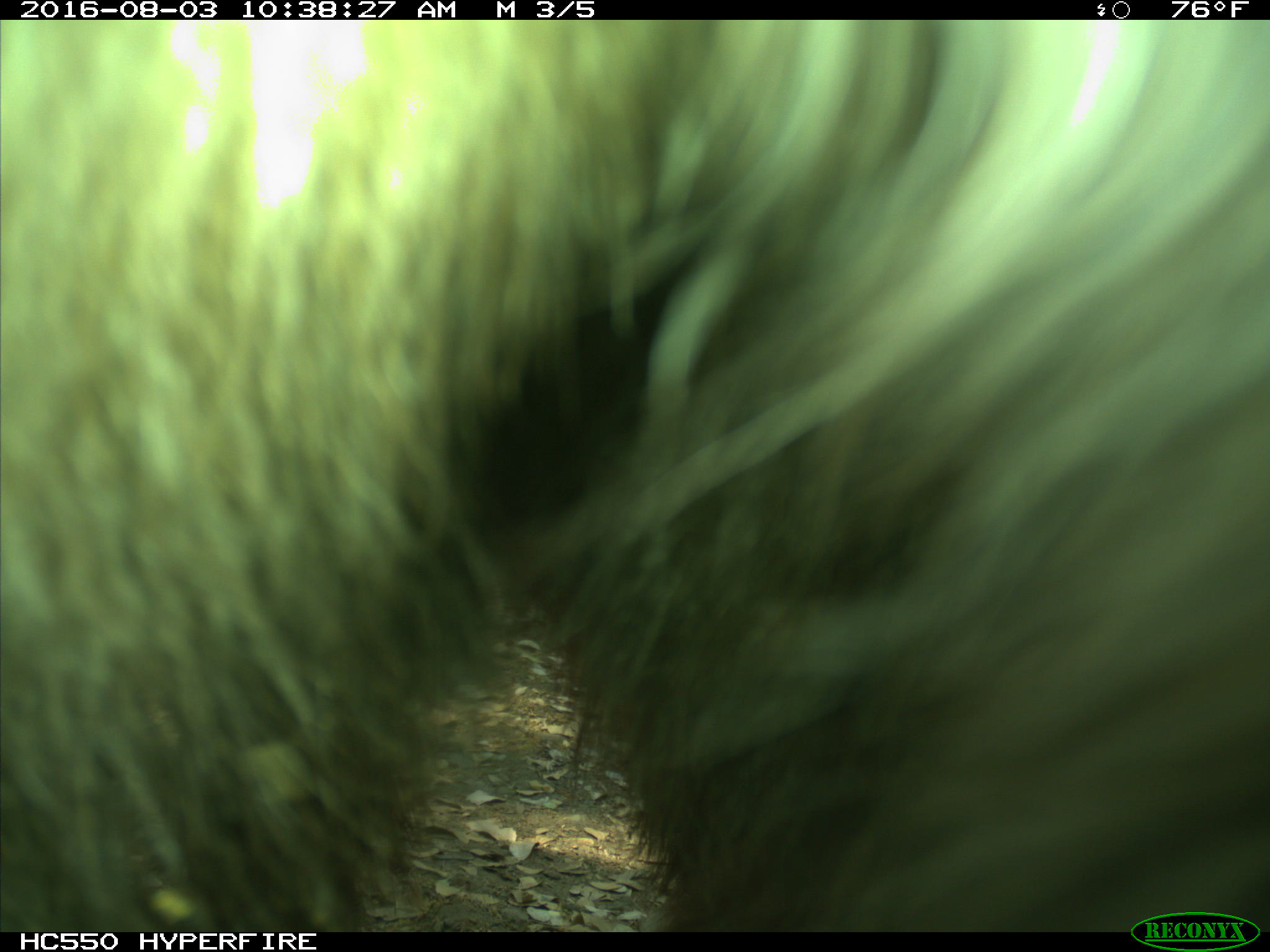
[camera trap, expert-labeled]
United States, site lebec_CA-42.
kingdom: Animalia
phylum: Chordata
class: Mammalia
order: Carnivora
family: Ursidae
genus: Ursus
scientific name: Ursus americanus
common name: american black bear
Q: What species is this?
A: Ursus americanus (american black bear).